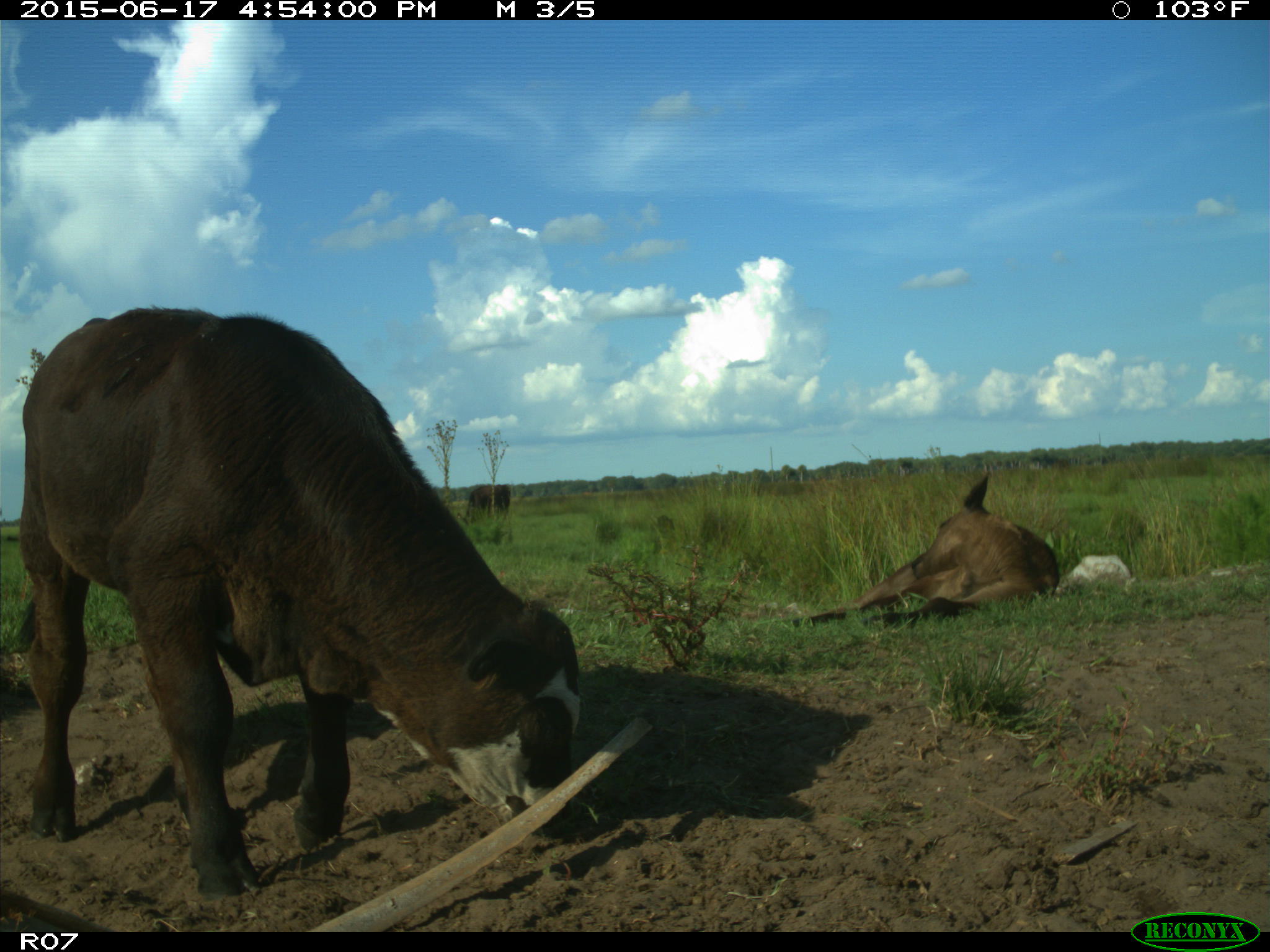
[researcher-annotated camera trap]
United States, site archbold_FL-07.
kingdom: Animalia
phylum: Chordata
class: Mammalia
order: Artiodactyla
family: Bovidae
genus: Bos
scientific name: Bos taurus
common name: domestic cow